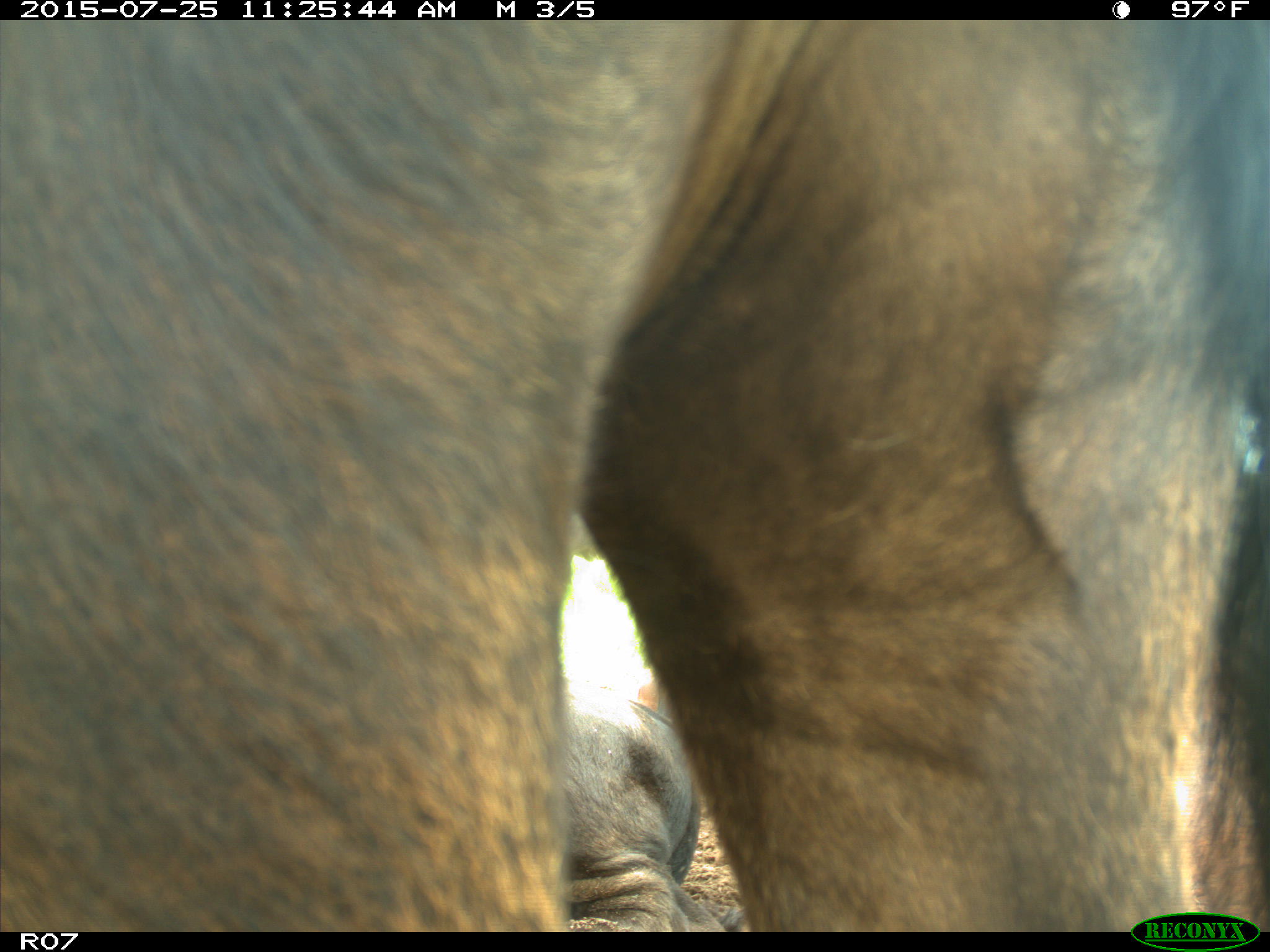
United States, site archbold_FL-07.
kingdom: Animalia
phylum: Chordata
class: Mammalia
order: Artiodactyla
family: Bovidae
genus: Bos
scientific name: Bos taurus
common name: domestic cow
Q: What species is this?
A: Bos taurus (domestic cow).